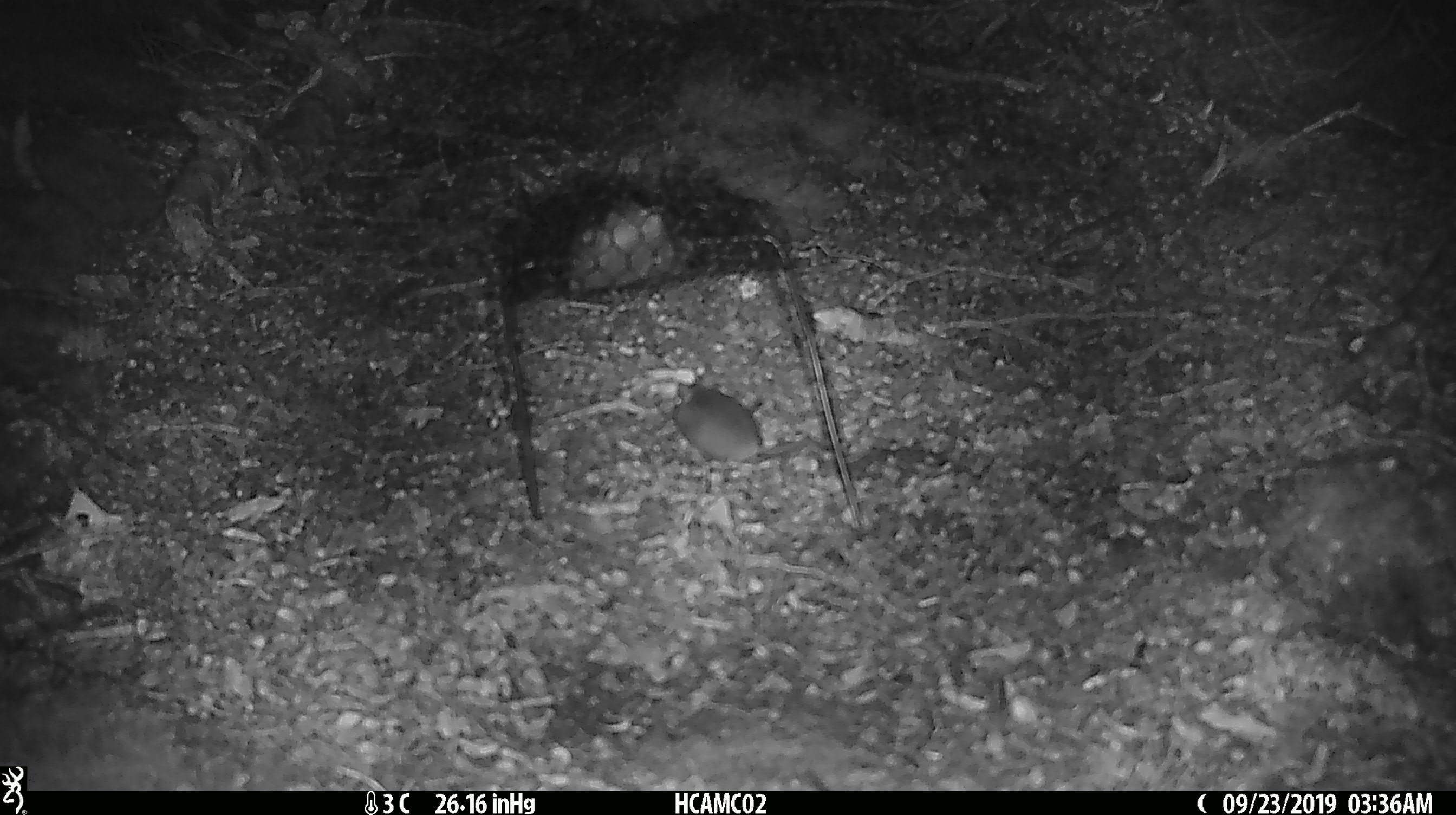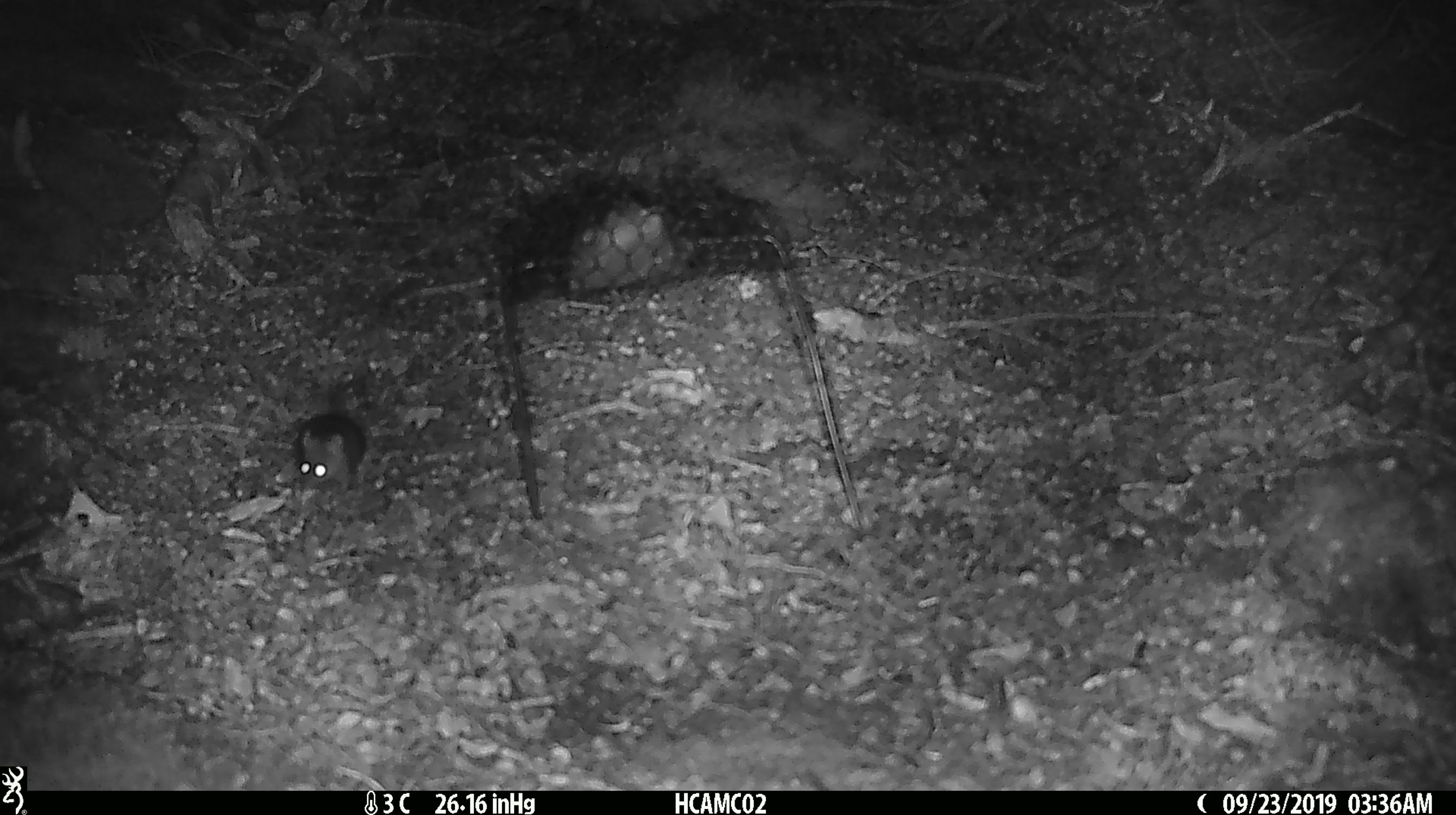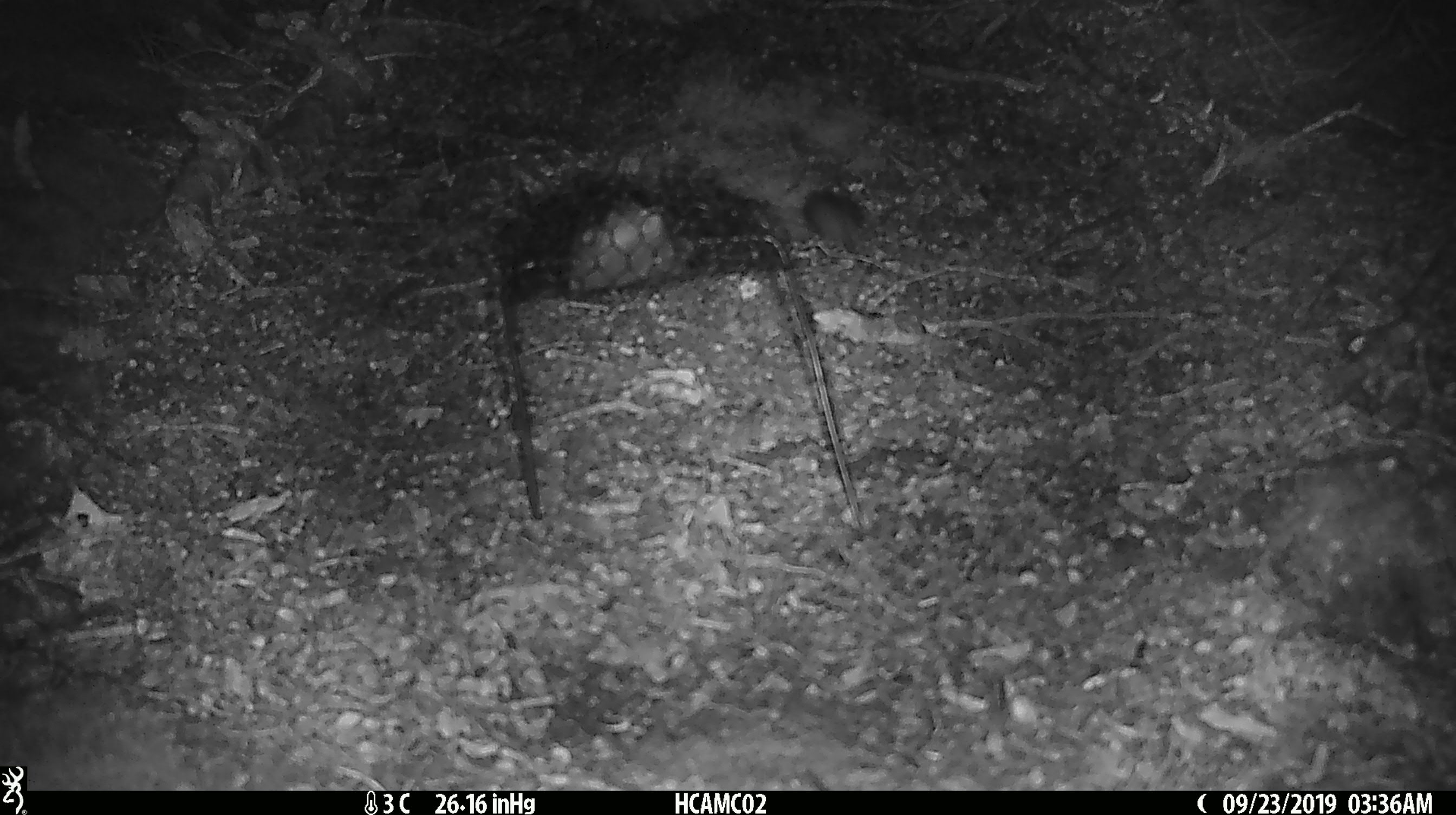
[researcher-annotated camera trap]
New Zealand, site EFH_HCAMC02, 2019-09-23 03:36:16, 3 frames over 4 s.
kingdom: Animalia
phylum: Chordata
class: Mammalia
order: Rodentia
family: Muridae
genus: Mus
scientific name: Mus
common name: mouse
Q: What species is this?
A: Mouse (Mus).